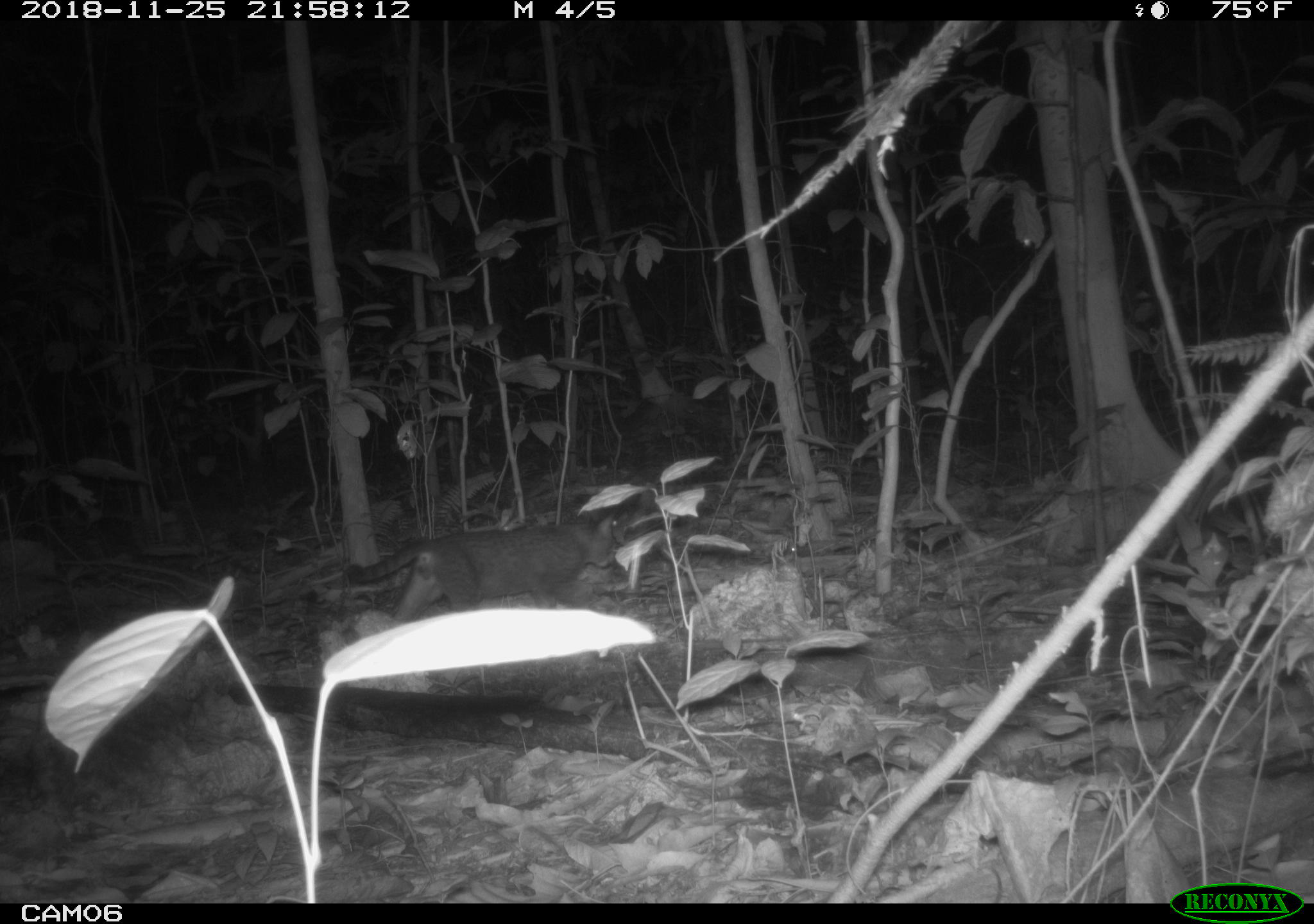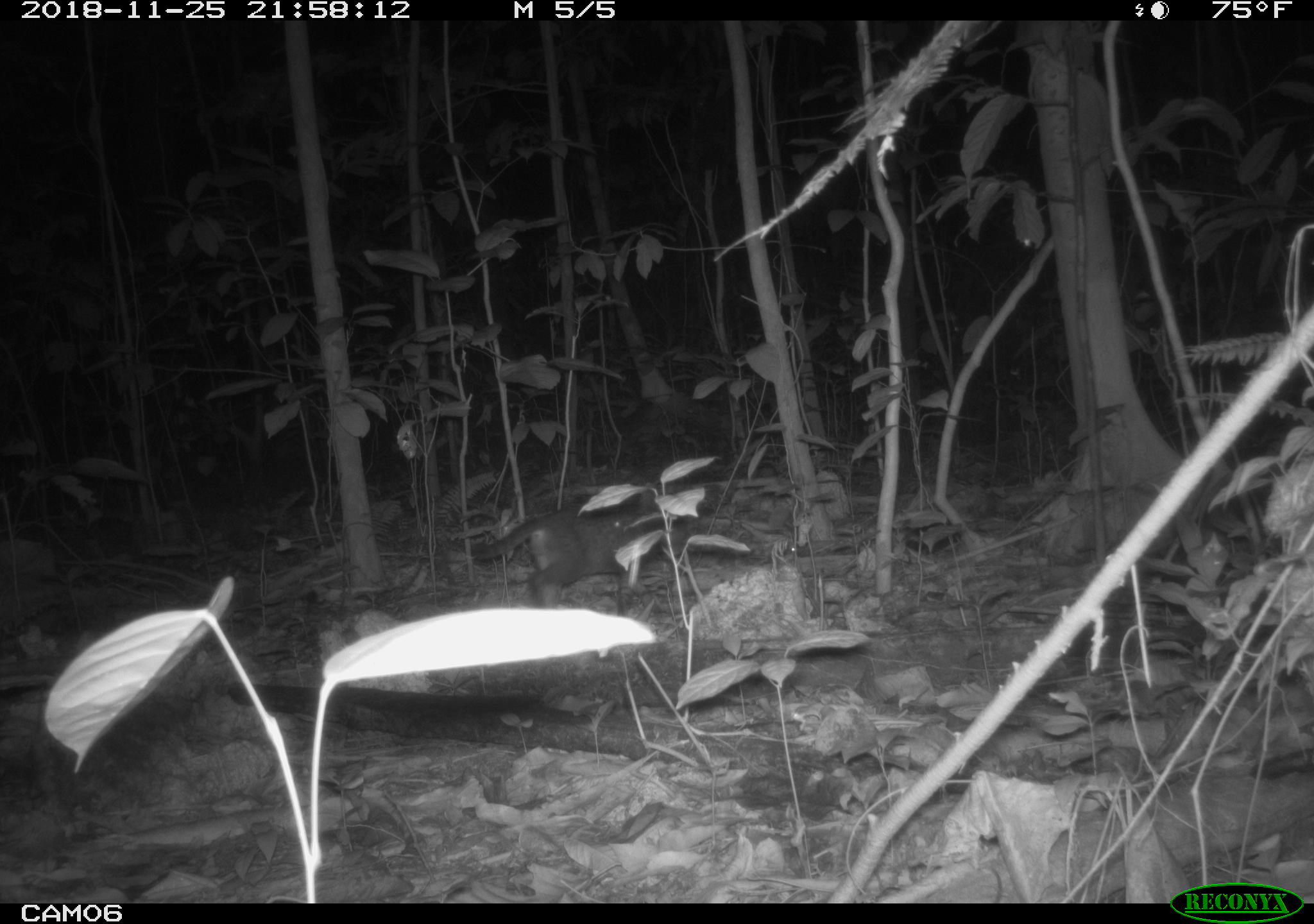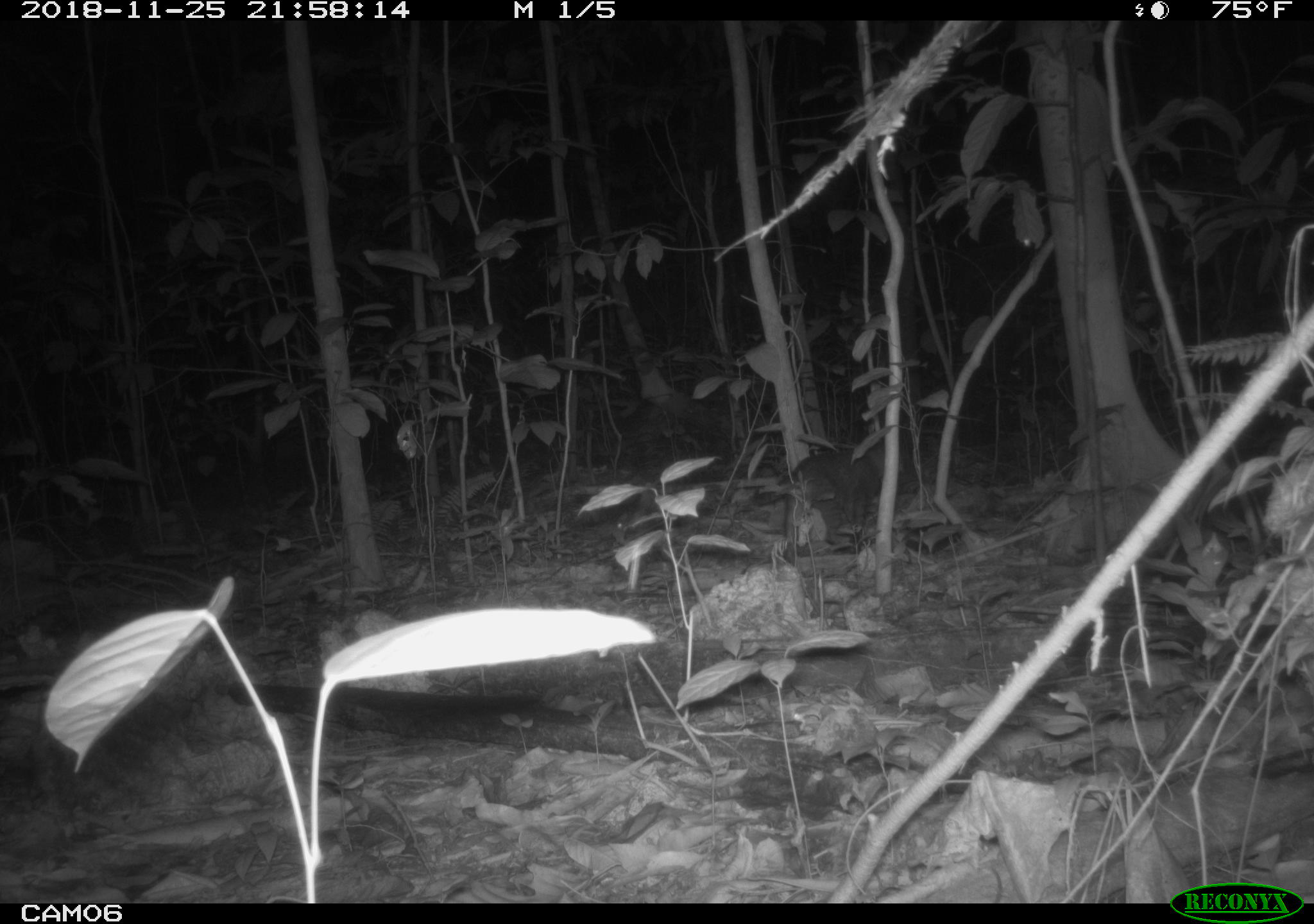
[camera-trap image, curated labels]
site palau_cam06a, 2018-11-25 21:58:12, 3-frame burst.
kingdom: Animalia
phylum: Chordata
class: Mammalia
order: Carnivora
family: Felidae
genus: Felis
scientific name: Felis catus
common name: cat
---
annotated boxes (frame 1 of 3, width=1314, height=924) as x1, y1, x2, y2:
cat: 332, 504, 629, 624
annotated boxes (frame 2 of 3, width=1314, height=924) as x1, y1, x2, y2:
cat: 464, 506, 678, 617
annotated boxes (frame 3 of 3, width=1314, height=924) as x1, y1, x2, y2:
cat: 733, 440, 883, 552